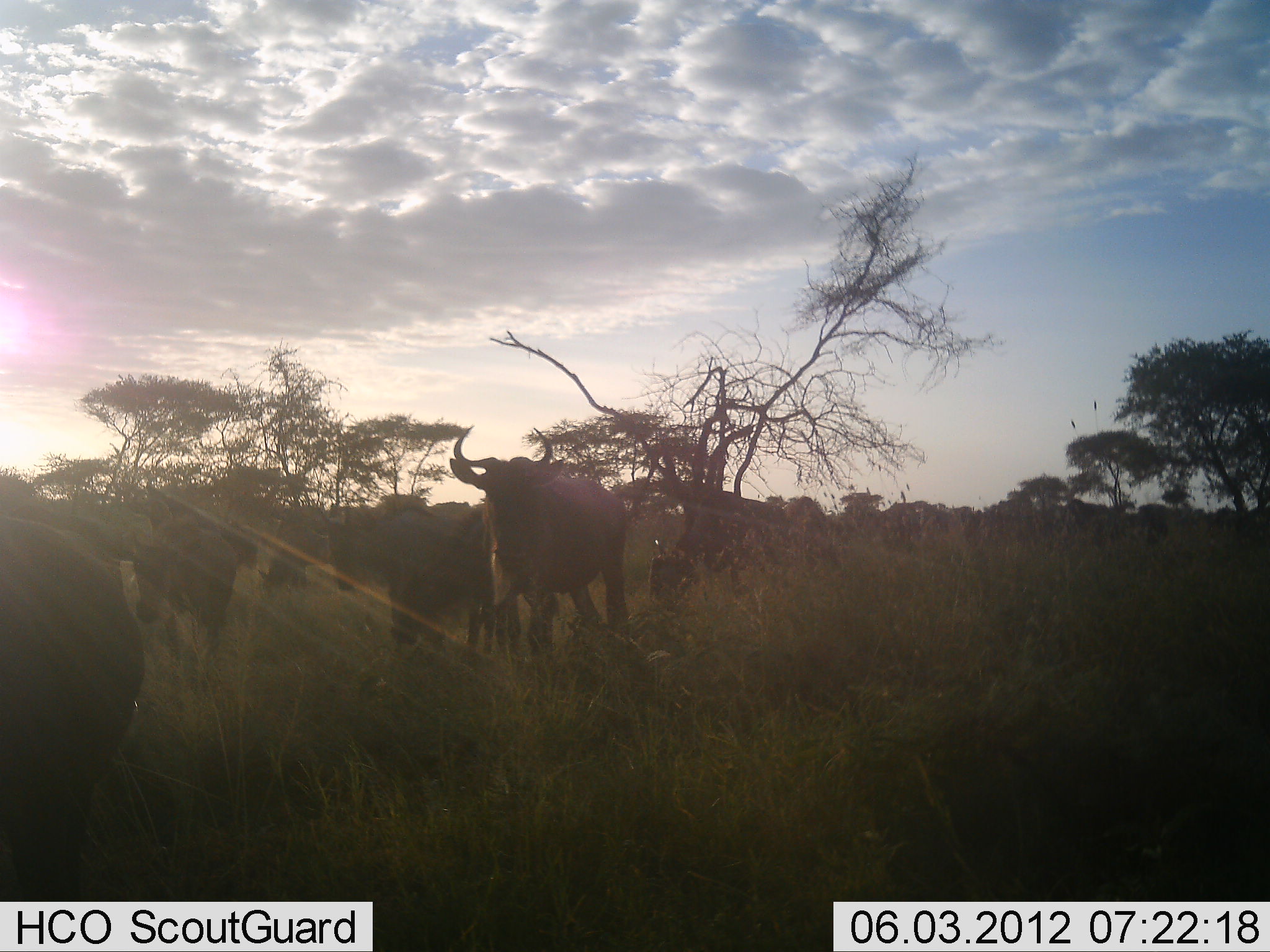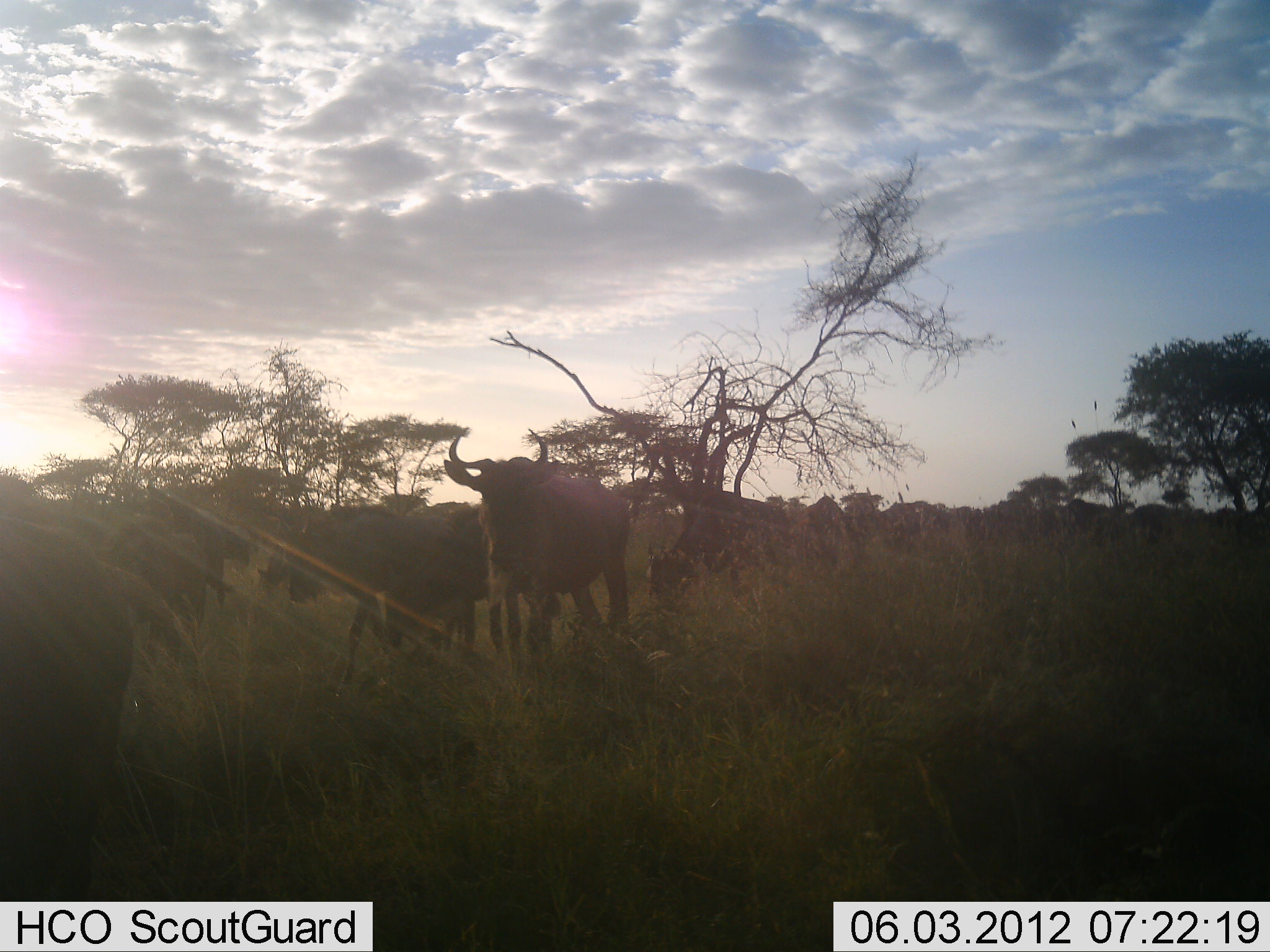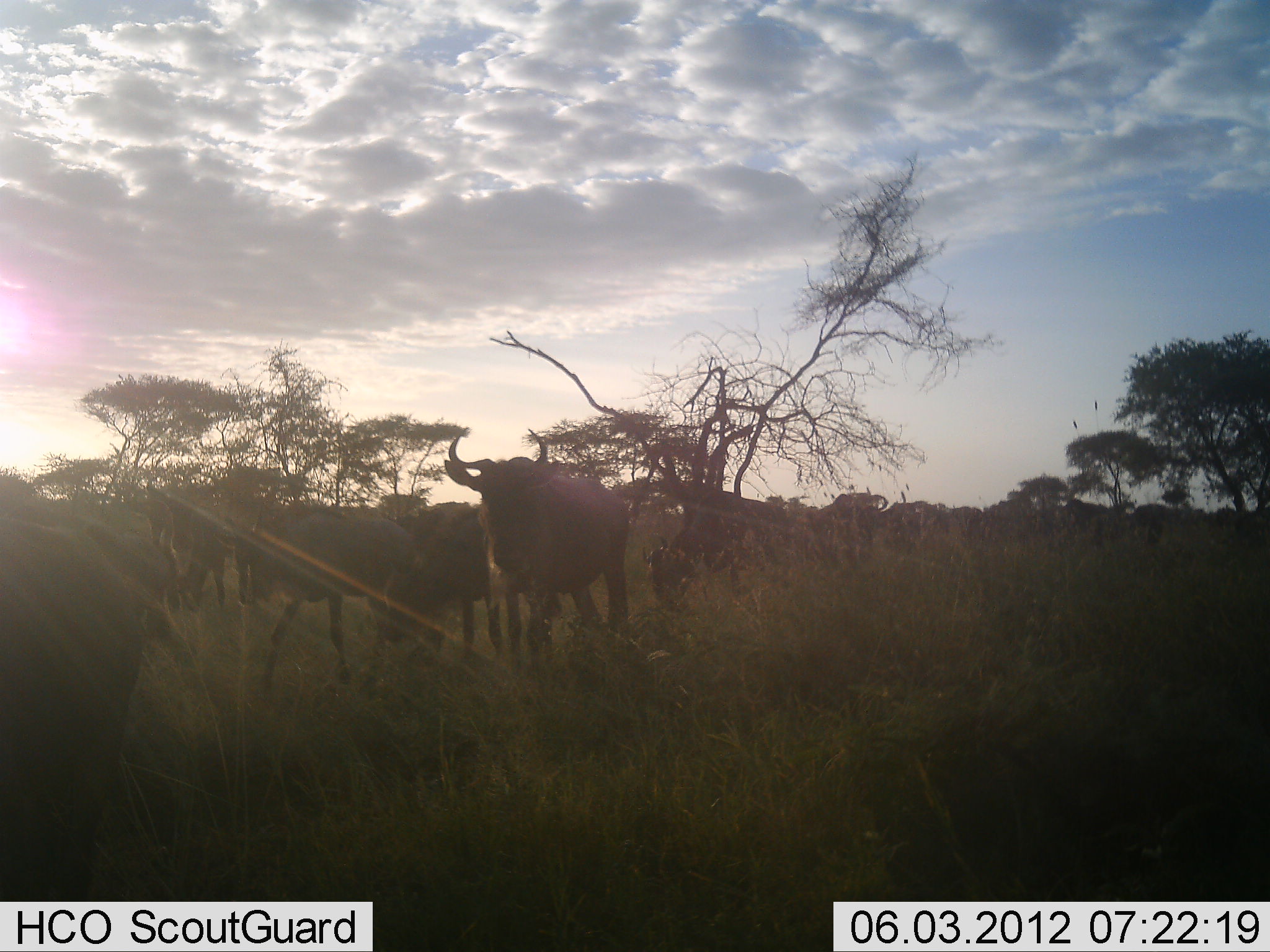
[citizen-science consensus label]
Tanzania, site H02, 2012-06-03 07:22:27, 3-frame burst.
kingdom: Animalia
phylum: Chordata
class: Mammalia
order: Artiodactyla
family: Bovidae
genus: Connochaetes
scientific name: Connochaetes taurinus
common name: blue wildebeest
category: wildebeest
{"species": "wildebeest (blue wildebeest) (Connochaetes taurinus)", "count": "11-50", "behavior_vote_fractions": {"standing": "50%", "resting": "0%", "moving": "100%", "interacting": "0%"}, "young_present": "20%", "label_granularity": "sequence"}